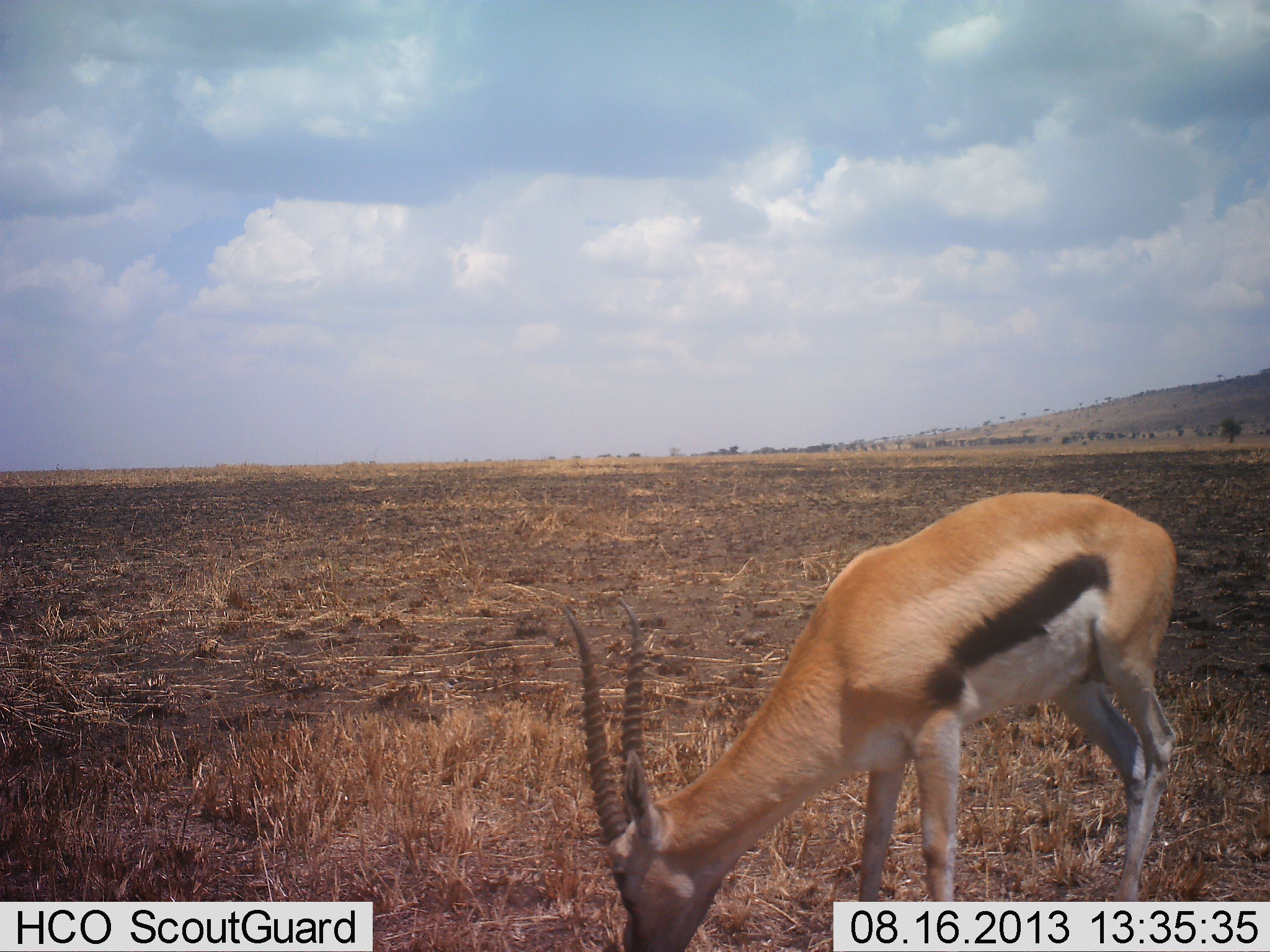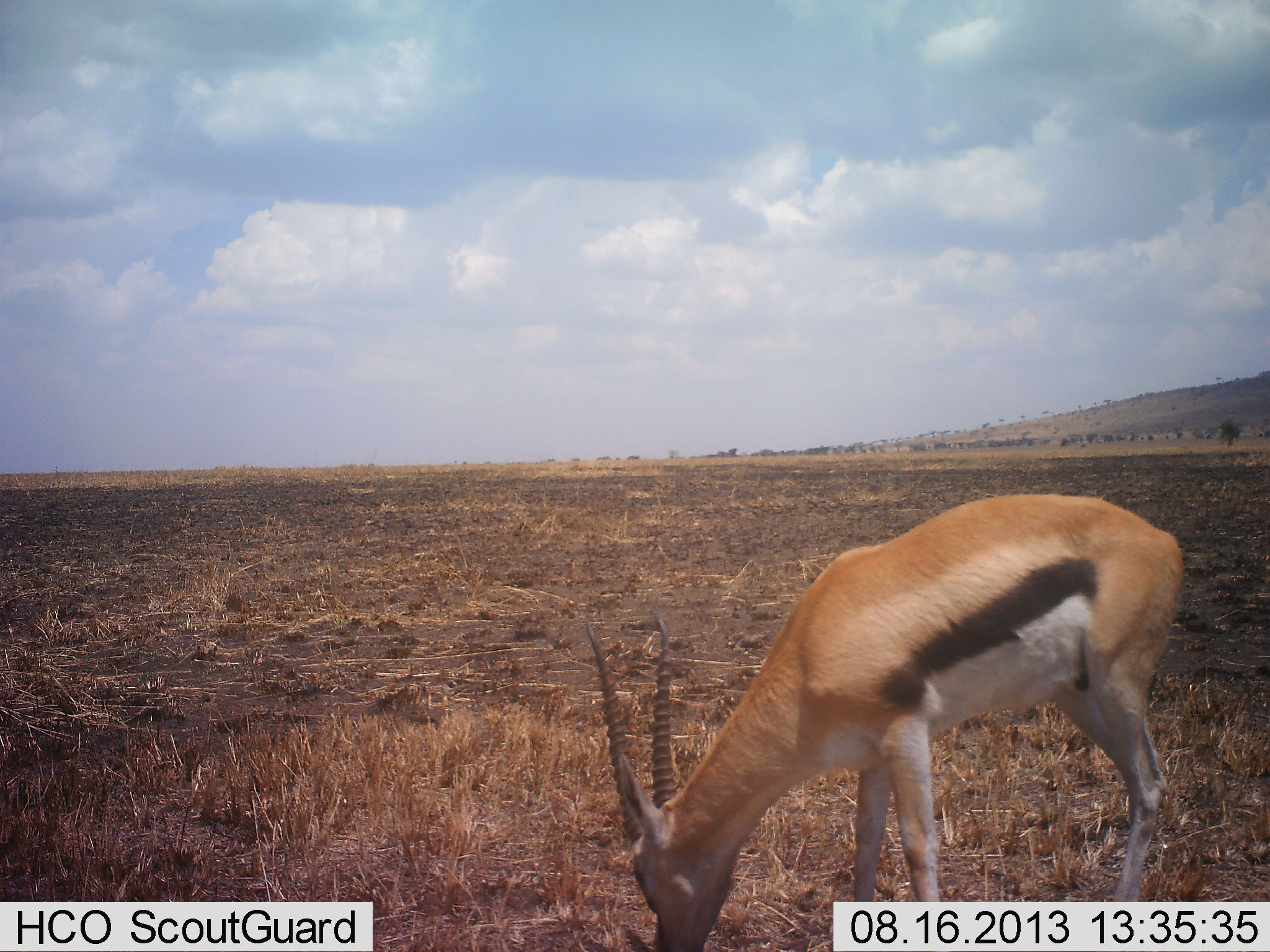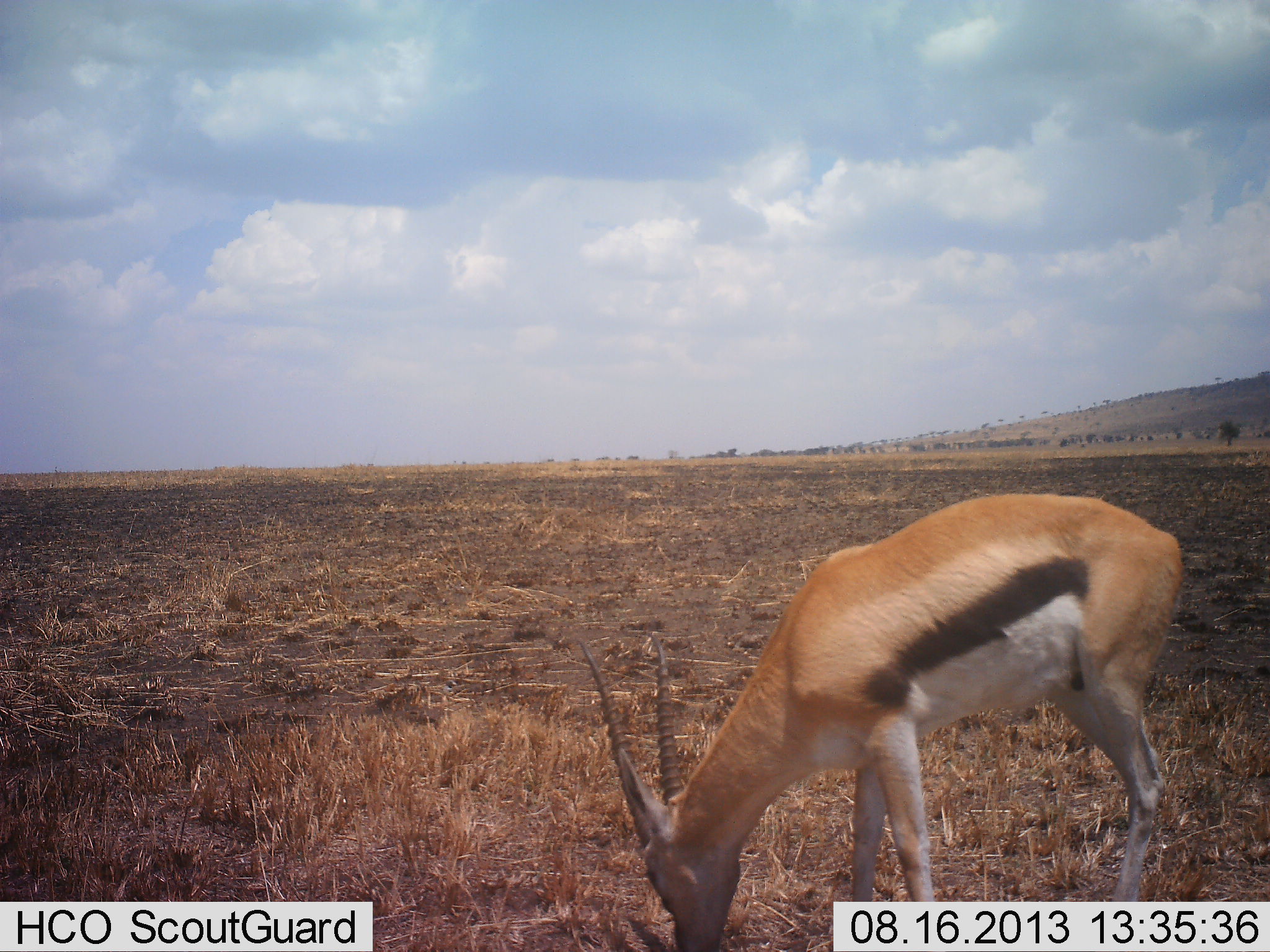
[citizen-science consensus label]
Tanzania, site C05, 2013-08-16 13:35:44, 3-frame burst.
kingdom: Animalia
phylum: Chordata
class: Mammalia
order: Artiodactyla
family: Bovidae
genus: Eudorcas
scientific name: Eudorcas thomsonii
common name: thomson's gazelle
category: gazellethomsons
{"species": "gazellethomsons (thomson's gazelle) (Eudorcas thomsonii)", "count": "1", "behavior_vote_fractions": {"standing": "38%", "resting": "0%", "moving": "0%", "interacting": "0%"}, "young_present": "0%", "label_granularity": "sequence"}